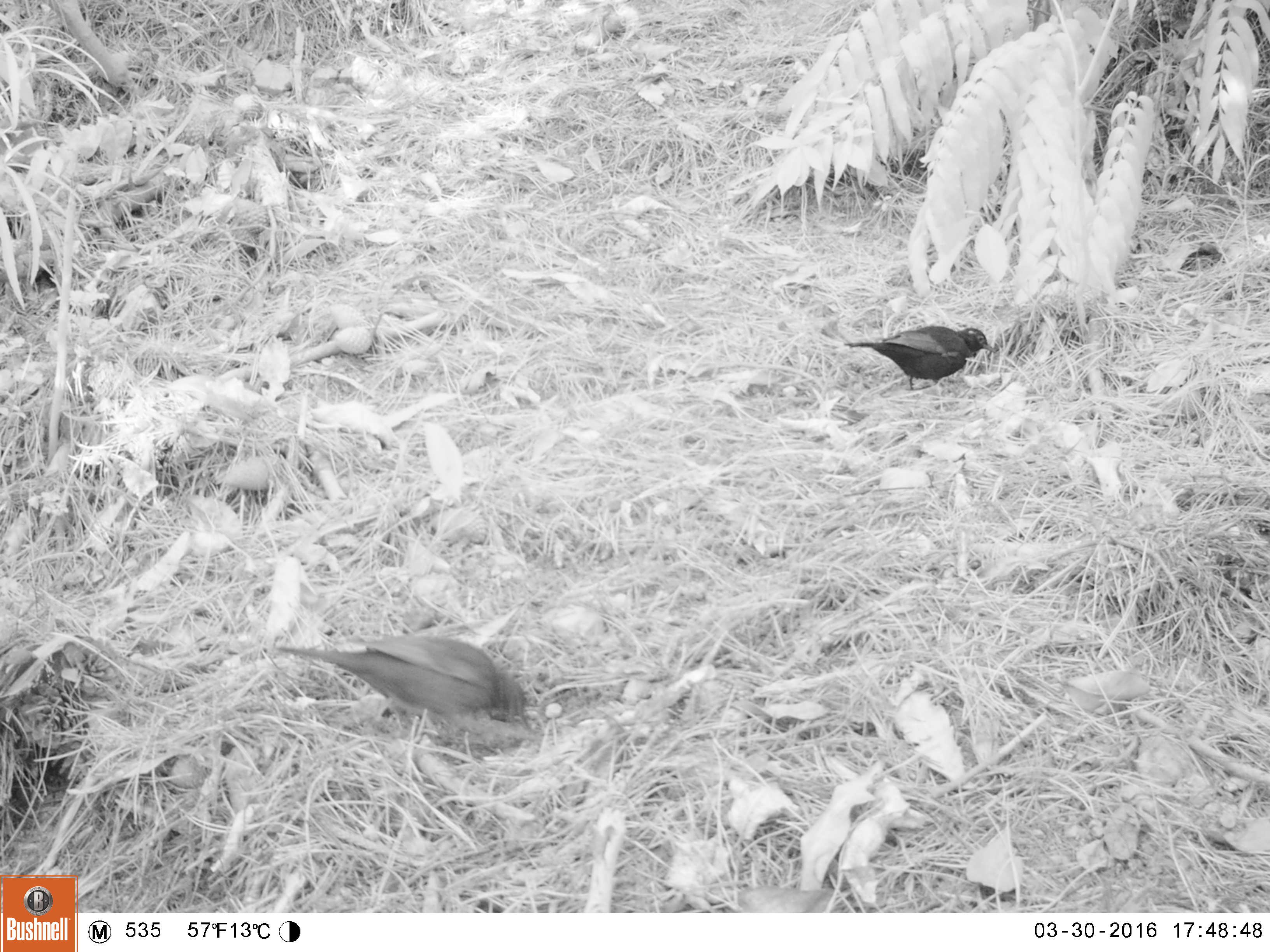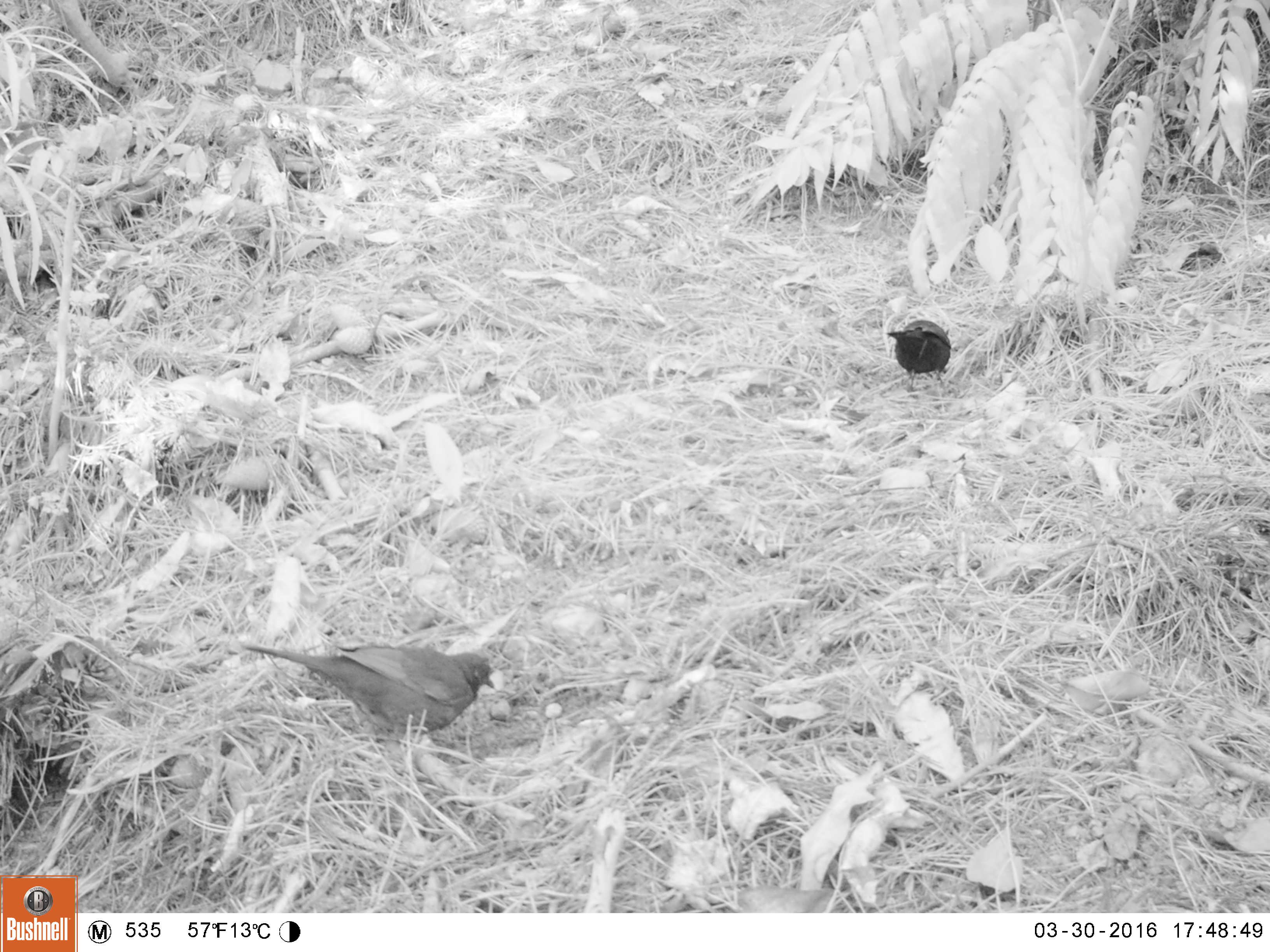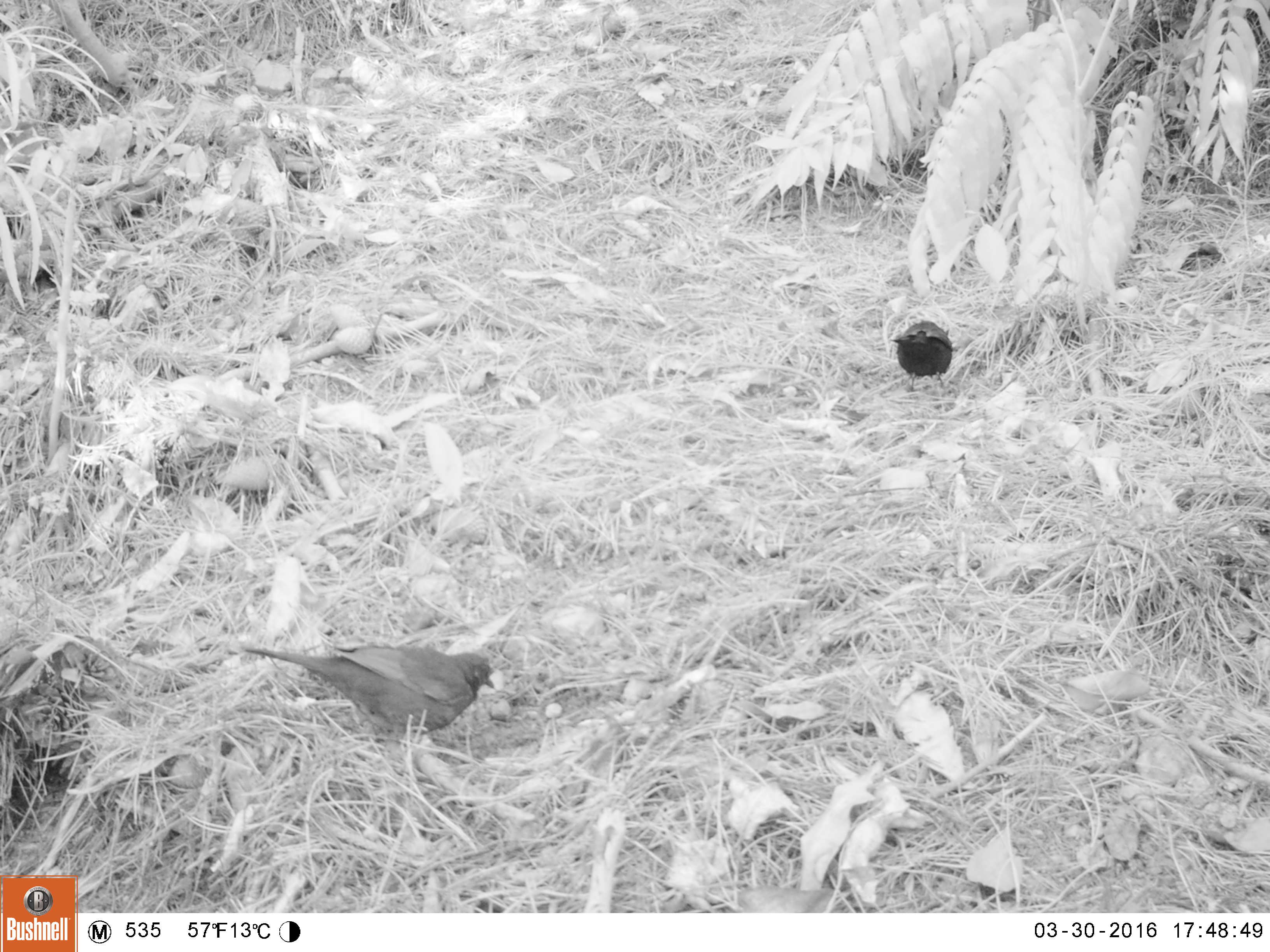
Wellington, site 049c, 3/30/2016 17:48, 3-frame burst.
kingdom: Animalia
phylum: Chordata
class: Aves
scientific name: Aves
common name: bird